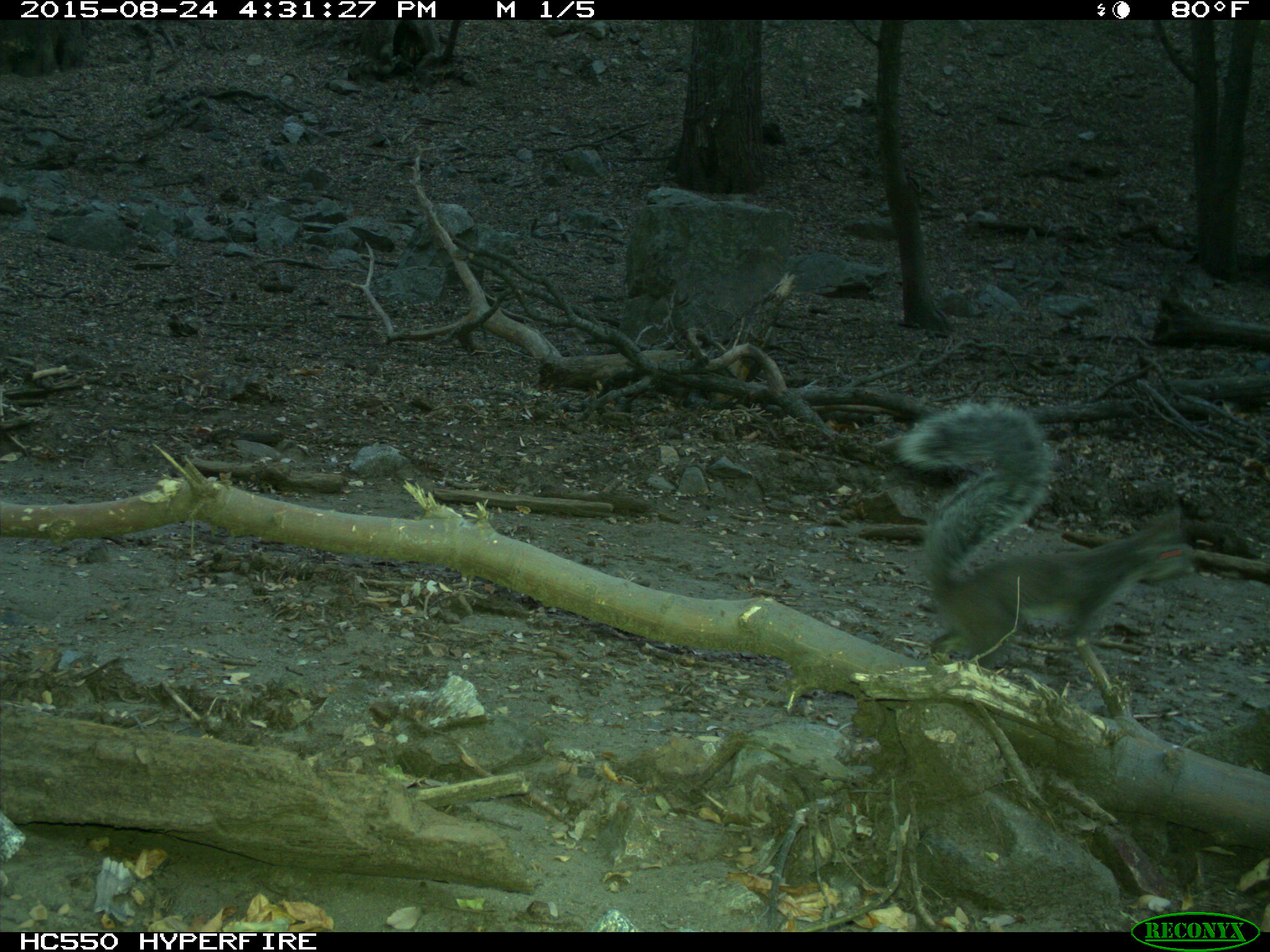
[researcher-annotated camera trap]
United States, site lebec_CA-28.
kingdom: Animalia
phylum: Chordata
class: Mammalia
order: Rodentia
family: Sciuridae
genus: Sciurus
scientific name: Sciurus carolinensis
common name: eastern gray squirrel